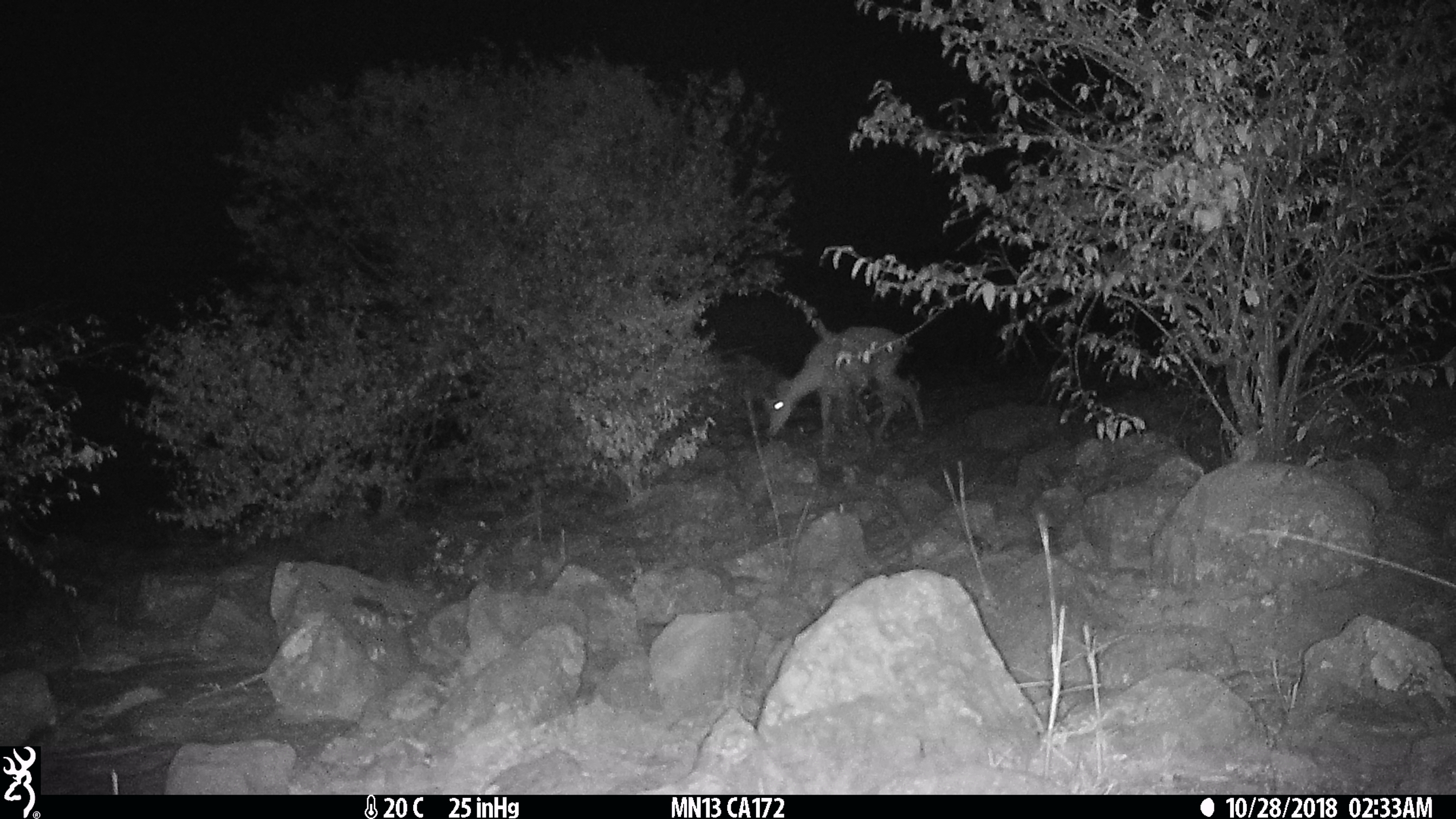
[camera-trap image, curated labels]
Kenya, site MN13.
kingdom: Animalia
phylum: Chordata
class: Mammalia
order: Artiodactyla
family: Bovidae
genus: Aepyceros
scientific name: Aepyceros melampus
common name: impala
Impala (Aepyceros melampus).